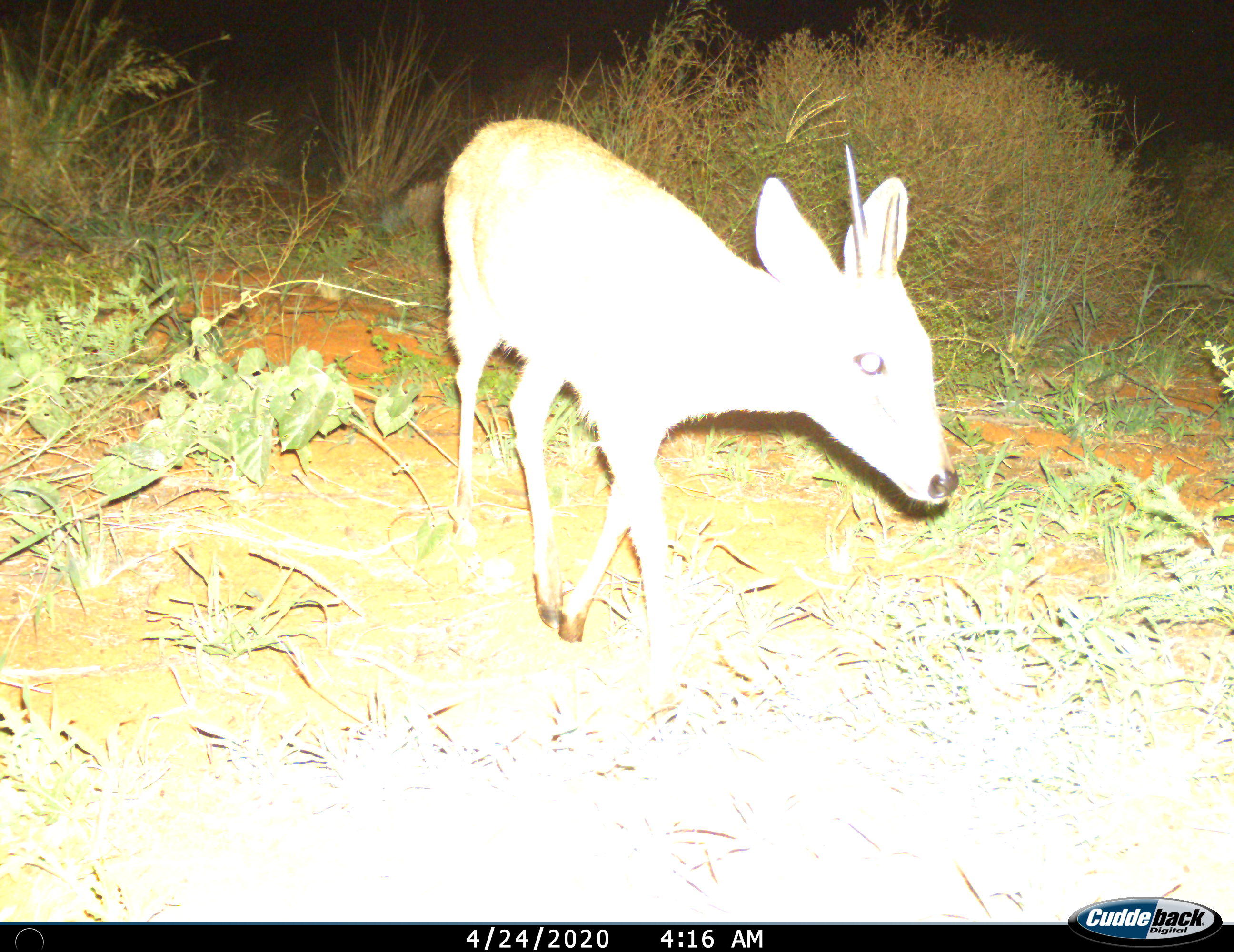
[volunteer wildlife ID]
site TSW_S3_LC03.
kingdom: Animalia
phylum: Chordata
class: Mammalia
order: Artiodactyla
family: Bovidae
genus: Sylvicapra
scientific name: Sylvicapra grimmia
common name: common duiker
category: duikercommongrey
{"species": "duikercommongrey (common duiker) (Sylvicapra grimmia)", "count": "1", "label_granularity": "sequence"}